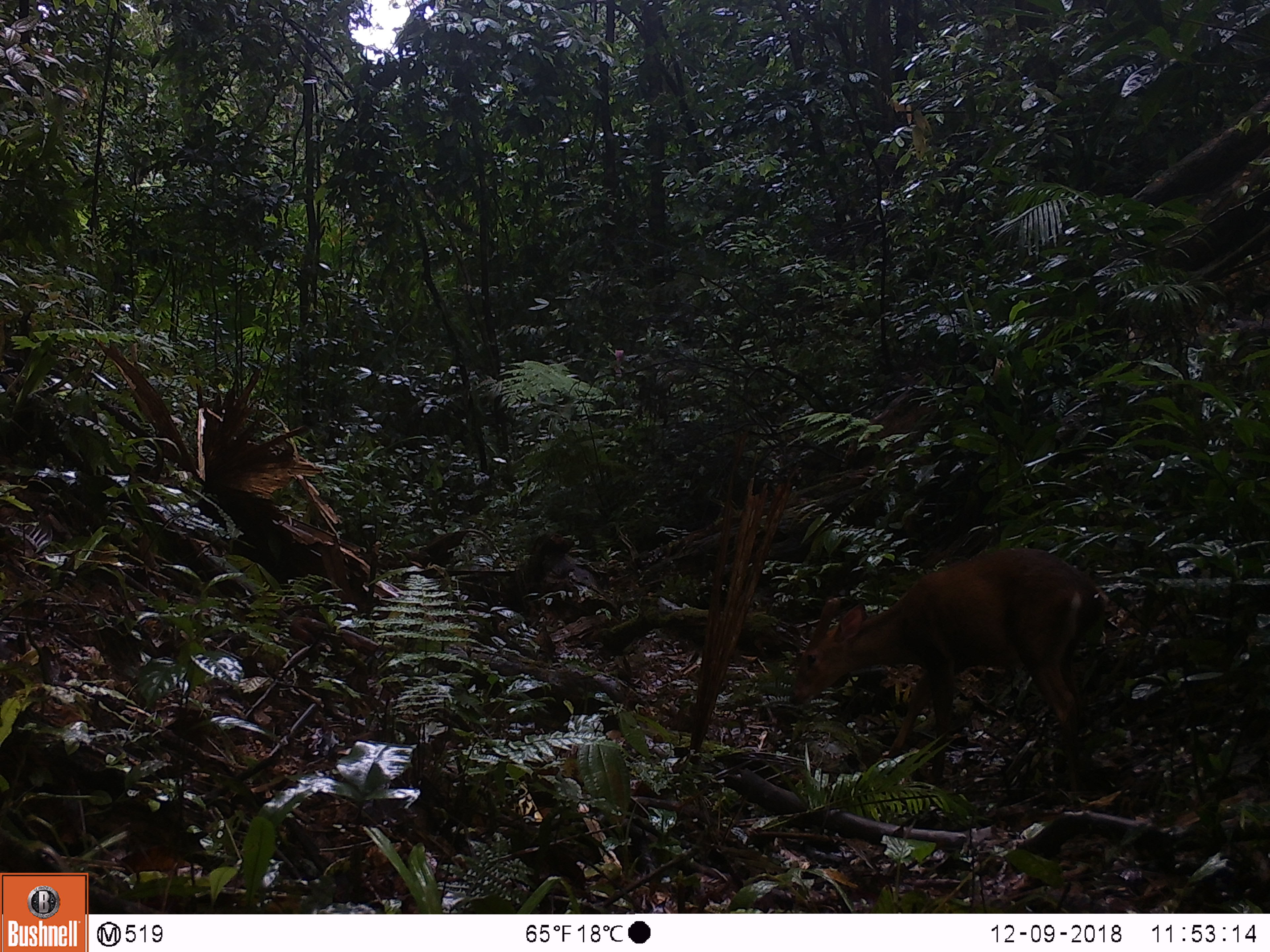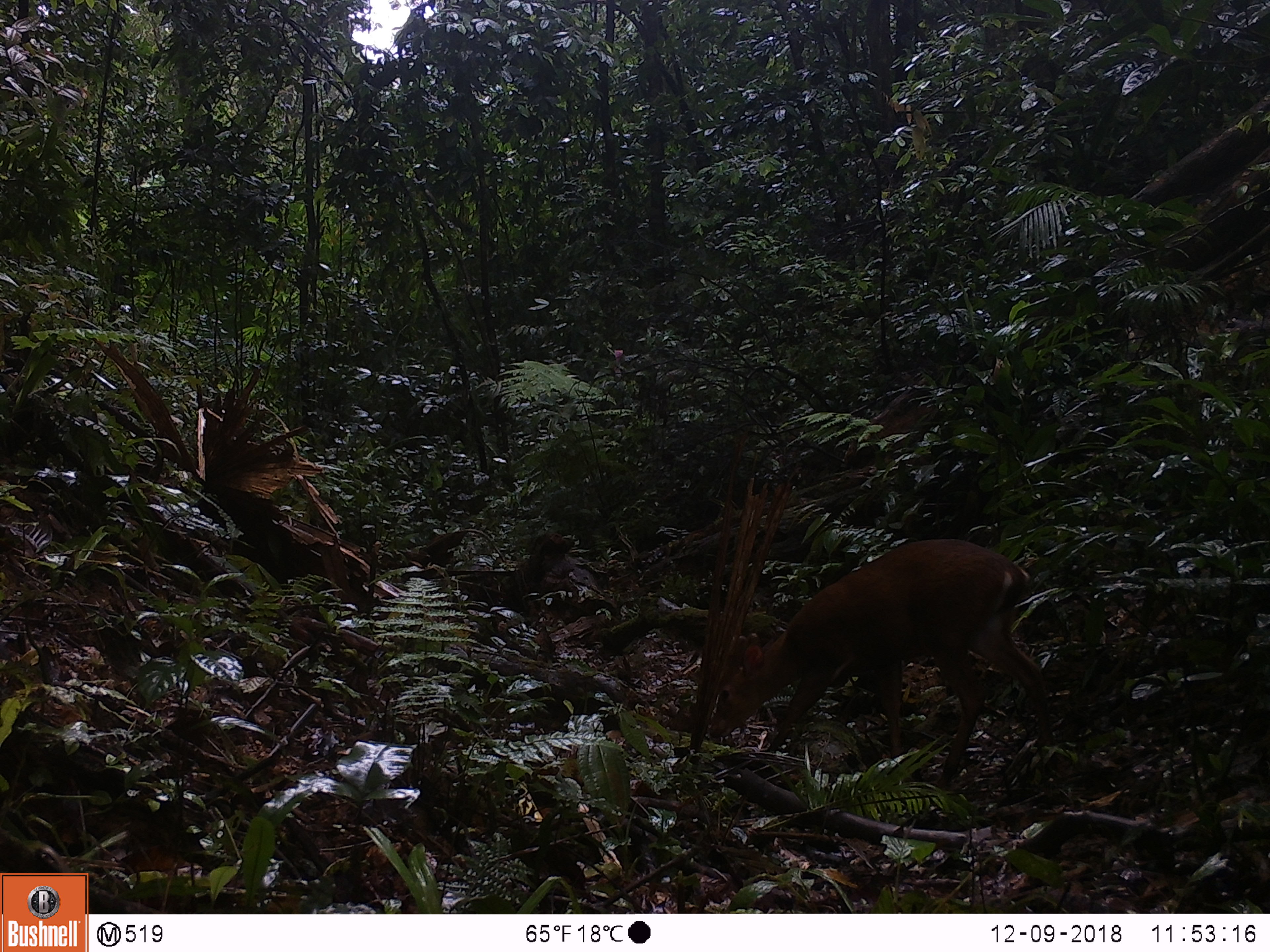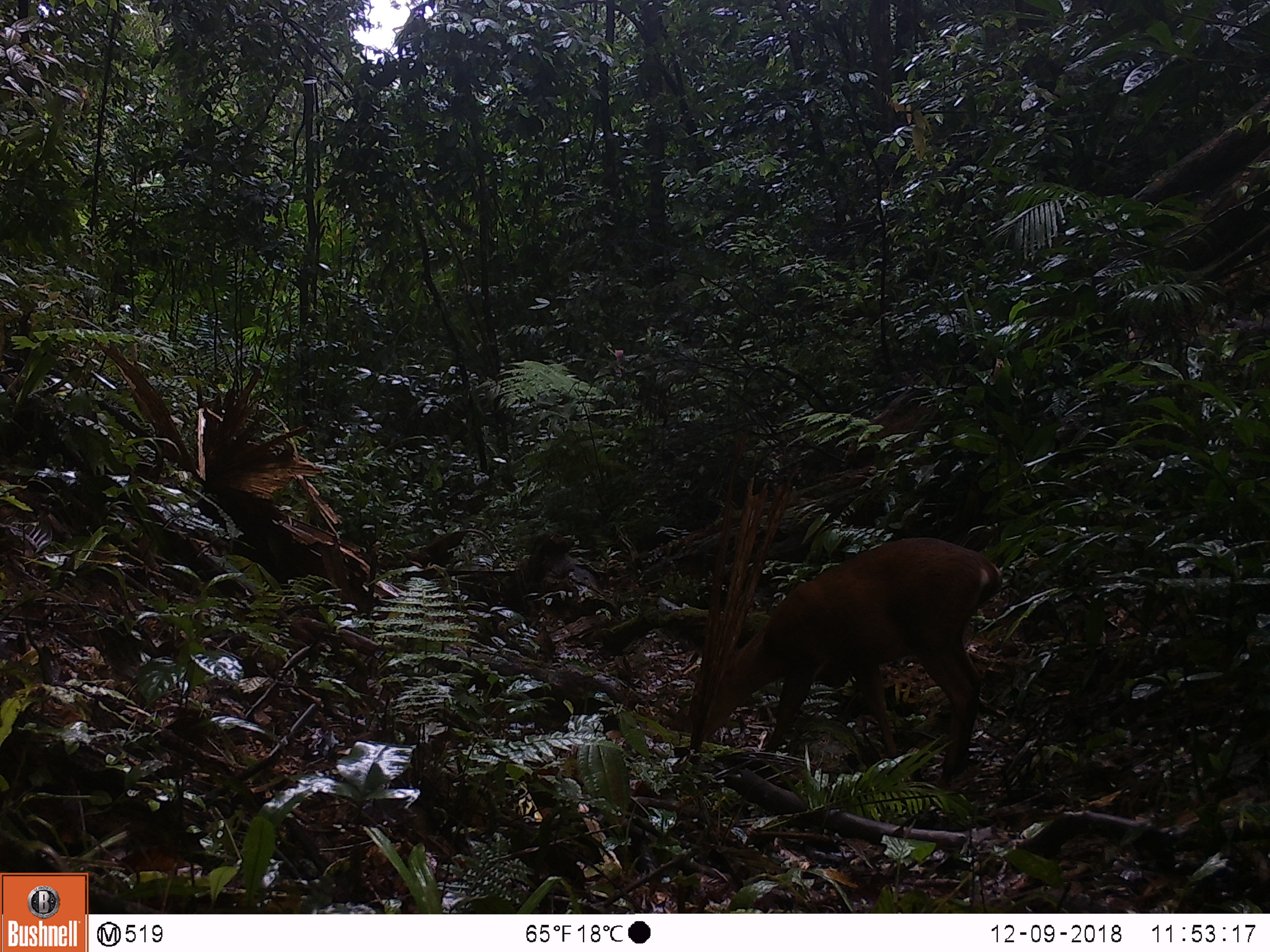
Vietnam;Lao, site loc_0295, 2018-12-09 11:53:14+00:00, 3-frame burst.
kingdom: Animalia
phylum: Chordata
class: Mammalia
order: Artiodactyla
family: Cervidae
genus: Muntiacus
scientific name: Muntiacus vuquangensis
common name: large-antlered muntjac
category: large antlered muntjac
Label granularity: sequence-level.